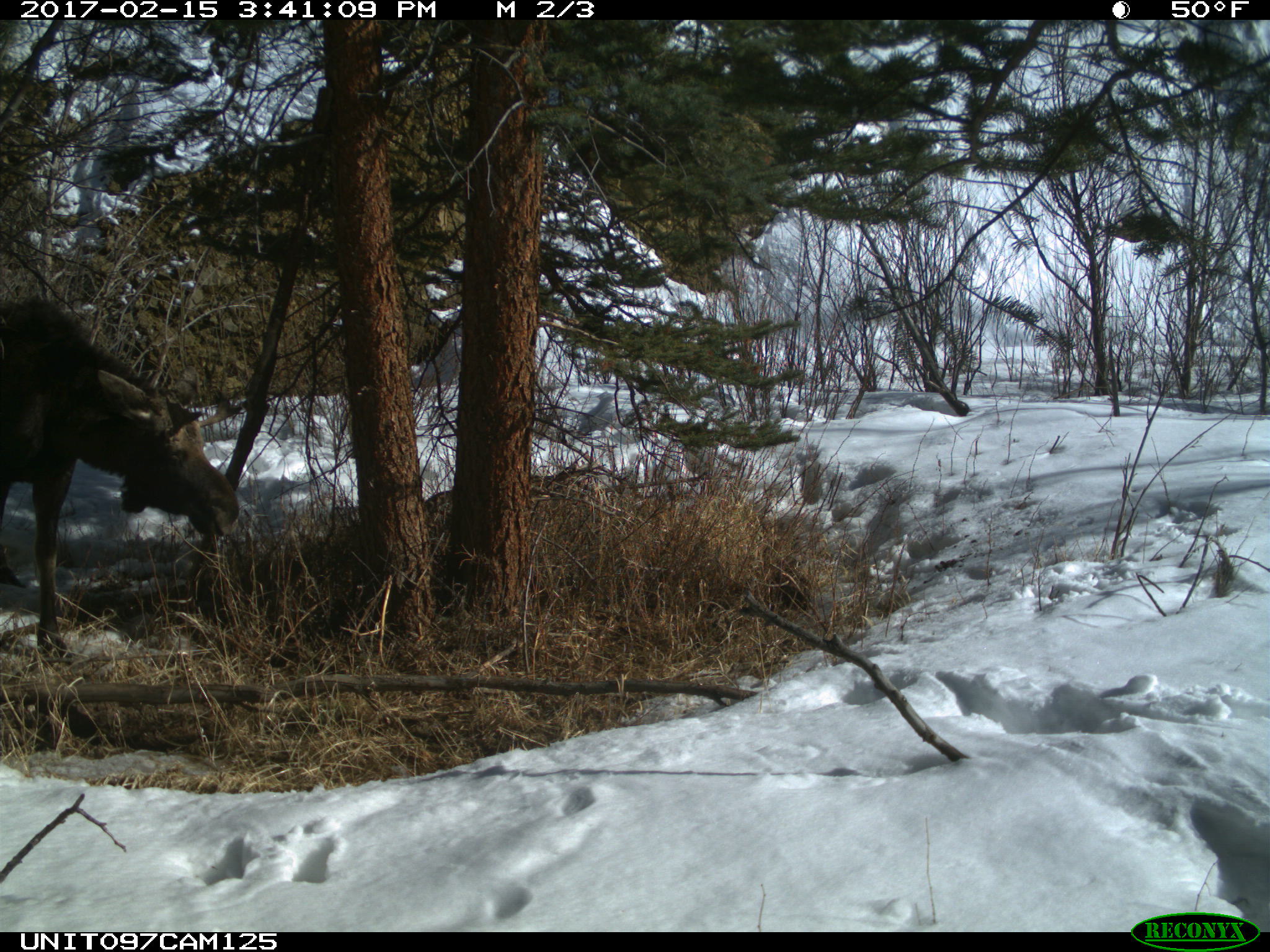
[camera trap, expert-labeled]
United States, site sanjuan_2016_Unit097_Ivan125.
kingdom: Animalia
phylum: Chordata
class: Mammalia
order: Artiodactyla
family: Cervidae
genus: Alces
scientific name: Alces alces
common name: moose